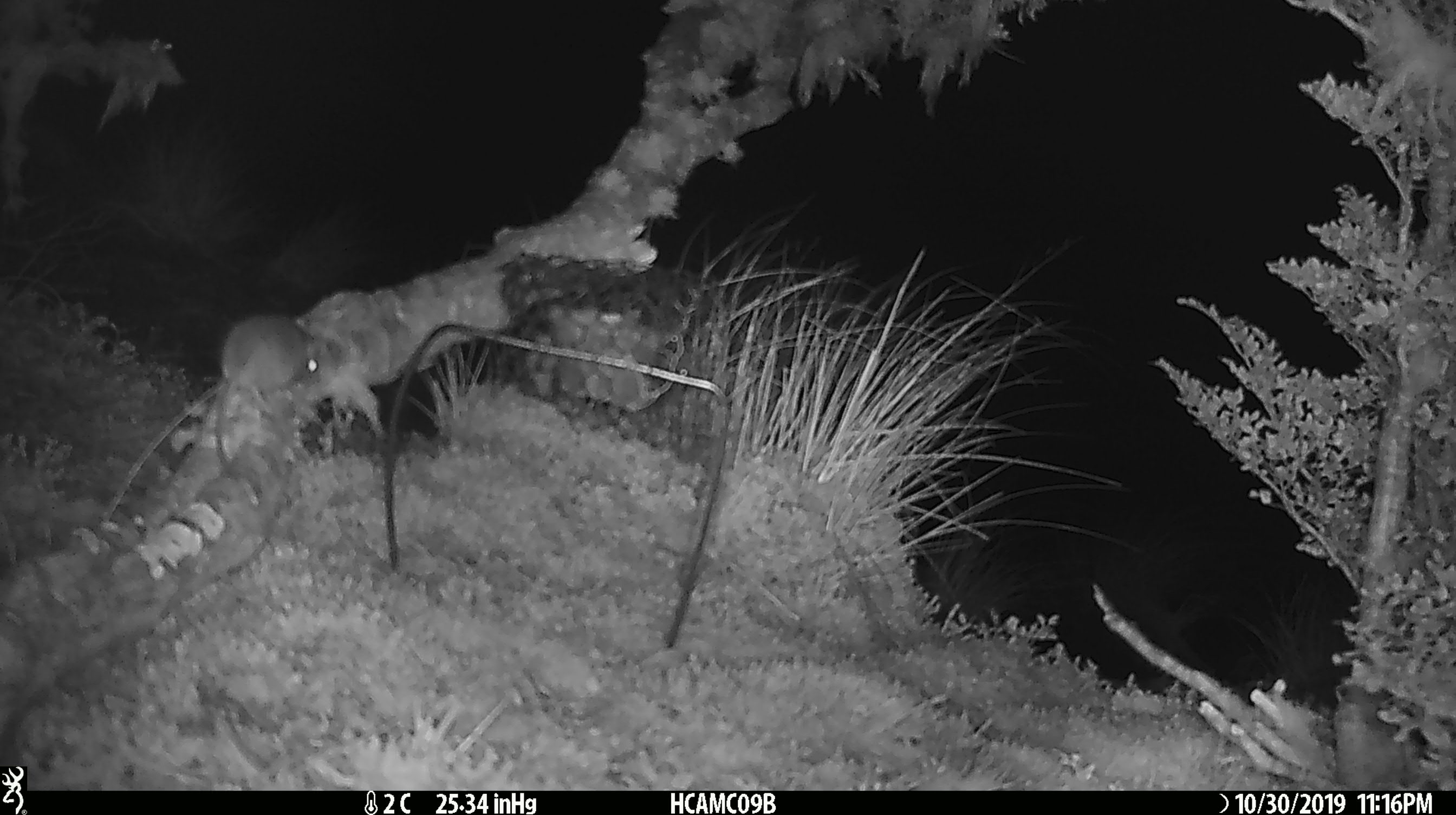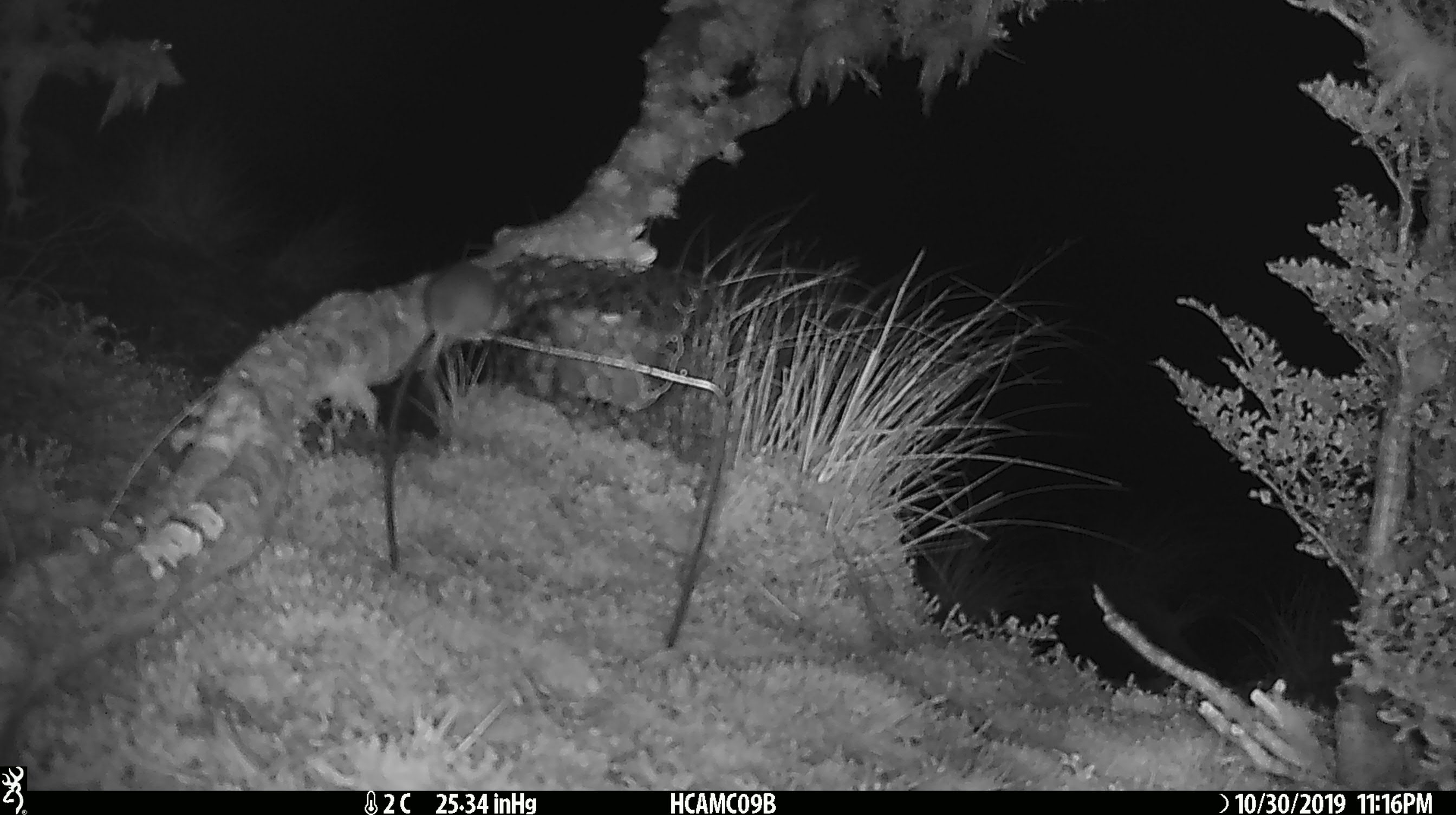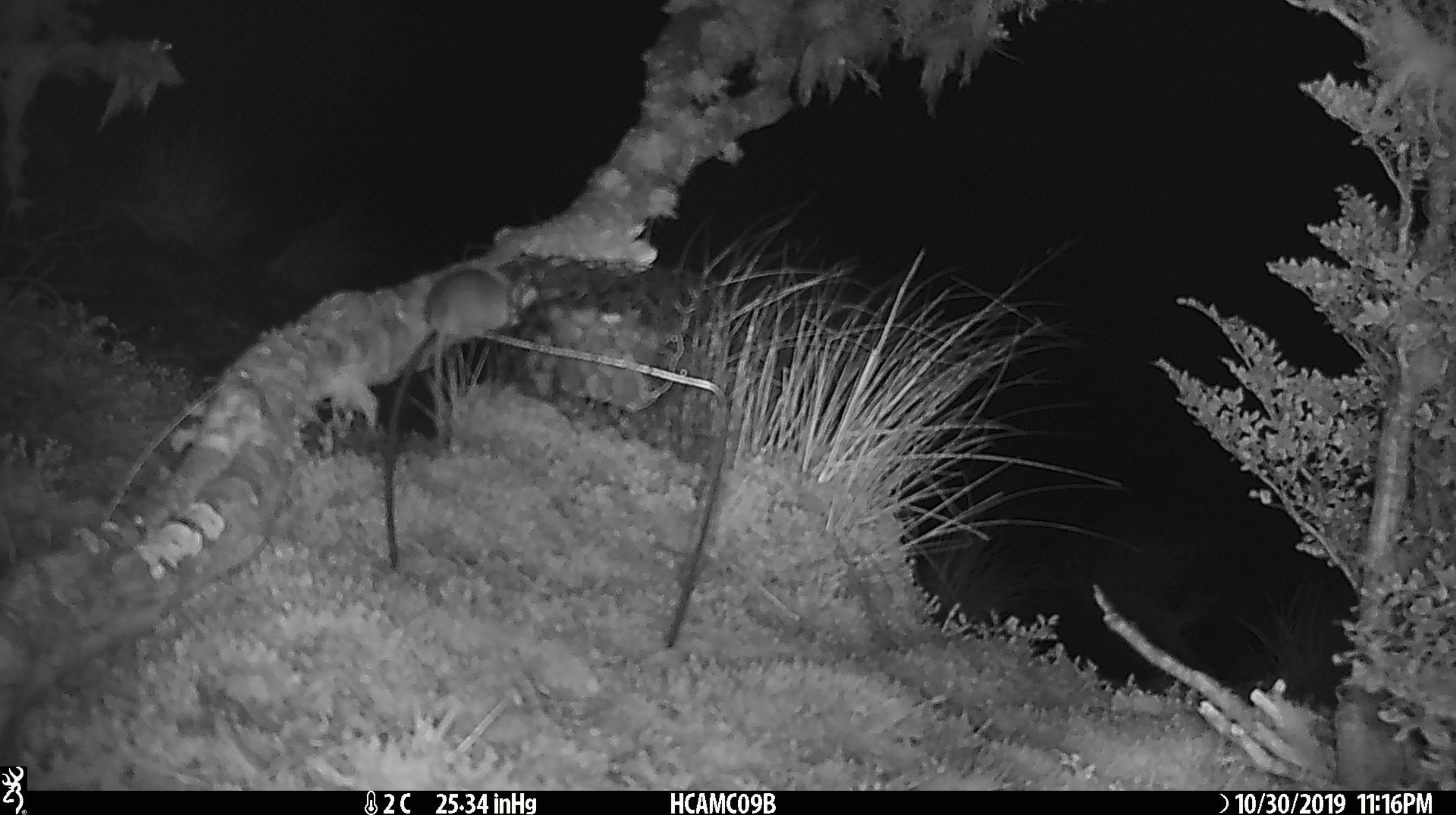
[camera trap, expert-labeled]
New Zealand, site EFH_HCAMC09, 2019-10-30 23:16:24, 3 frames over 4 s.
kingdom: Animalia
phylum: Chordata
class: Mammalia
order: Rodentia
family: Muridae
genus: Mus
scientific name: Mus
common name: mouse